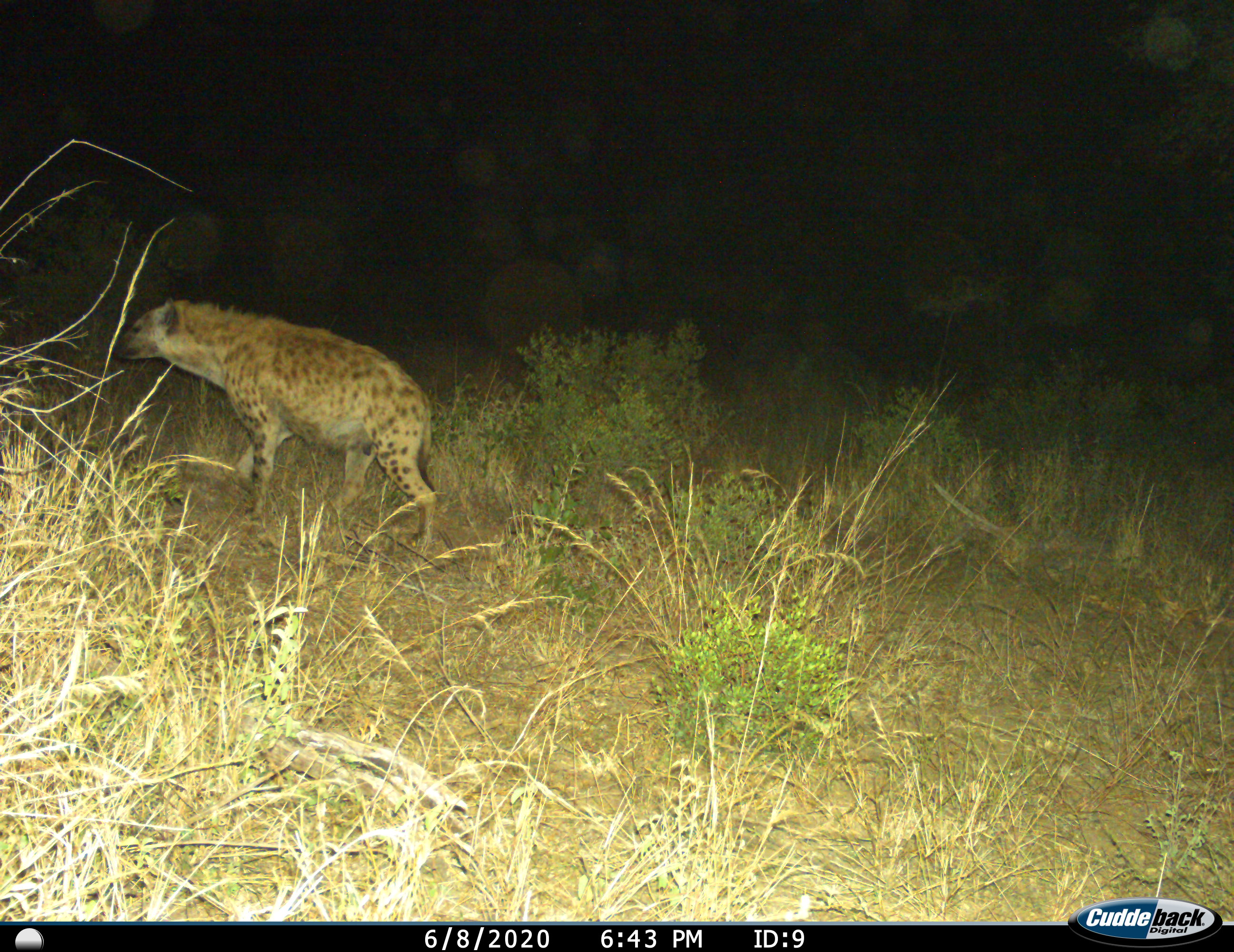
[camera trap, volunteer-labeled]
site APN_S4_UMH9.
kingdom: Animalia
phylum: Chordata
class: Mammalia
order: Carnivora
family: Hyaenidae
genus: Crocuta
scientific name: Crocuta crocuta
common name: spotted hyena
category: hyenaspotted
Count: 1.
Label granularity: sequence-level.